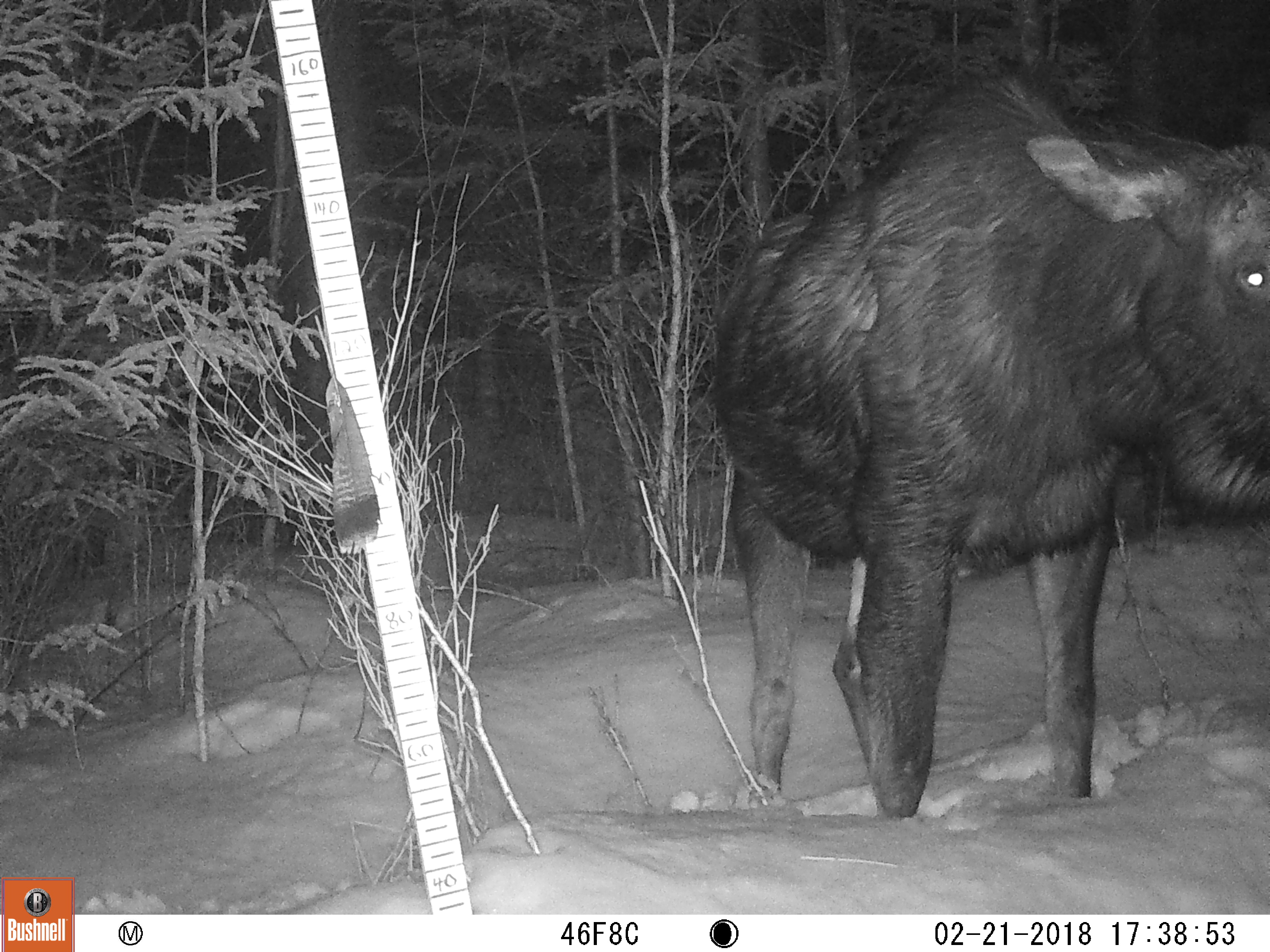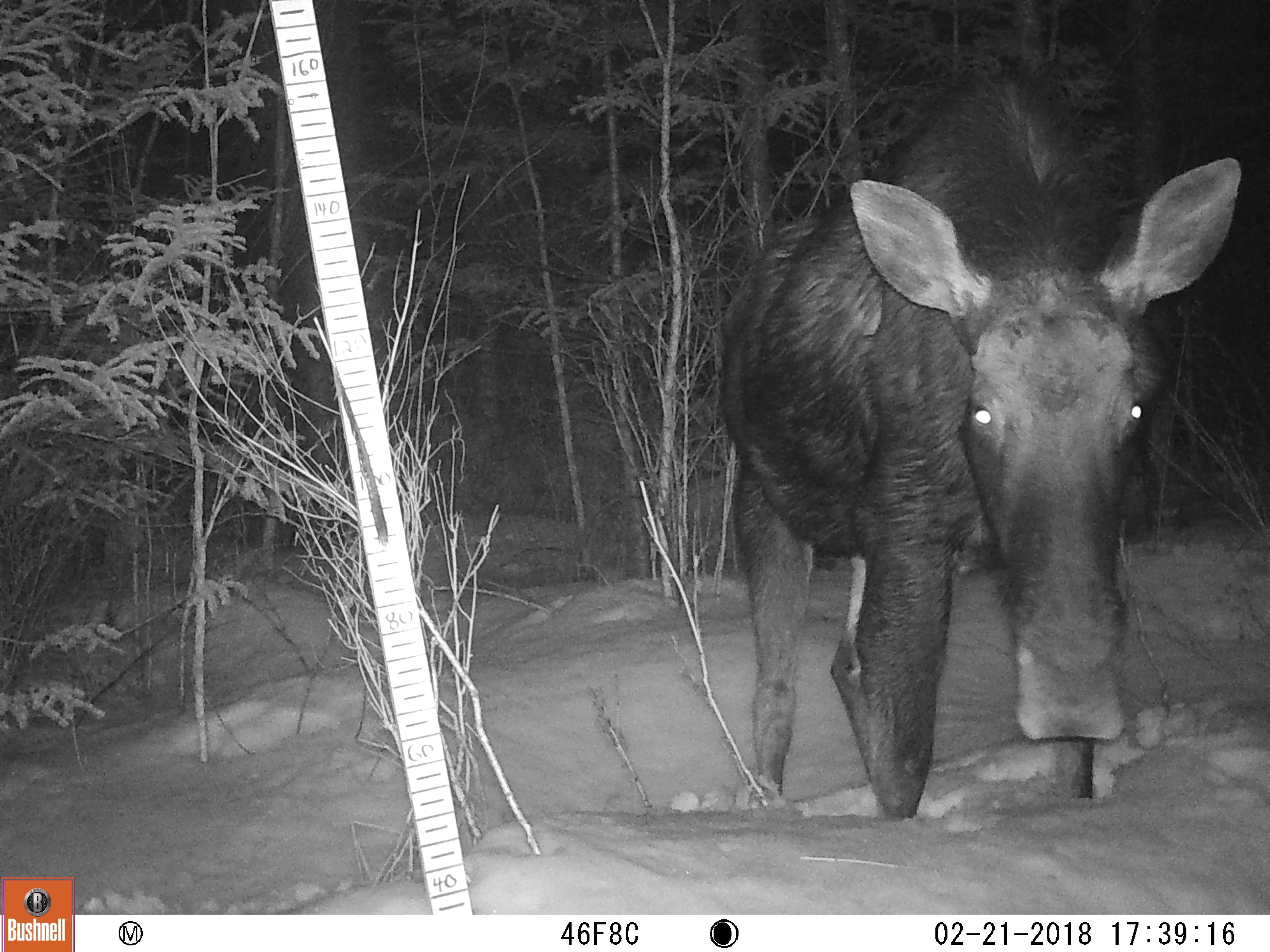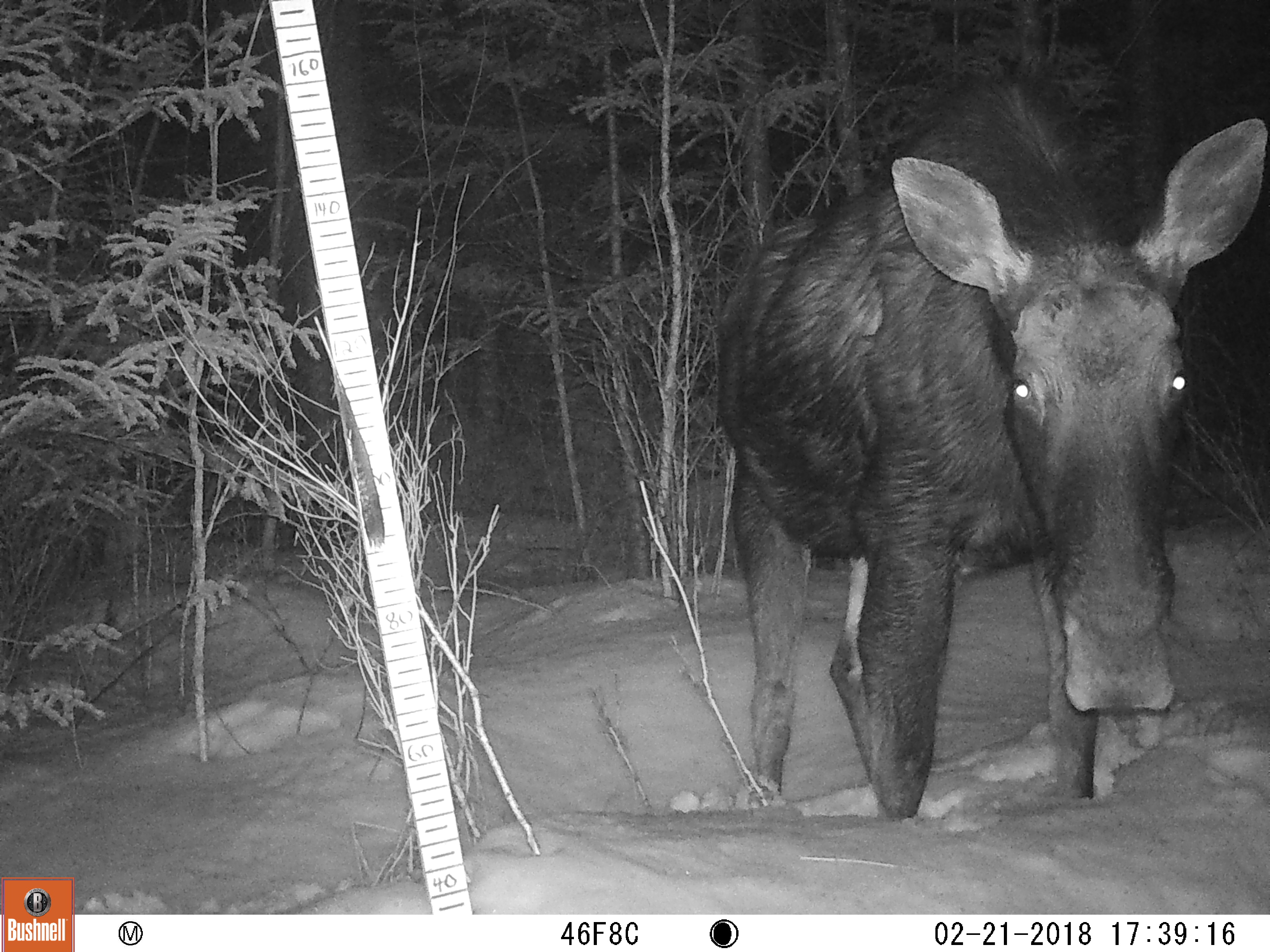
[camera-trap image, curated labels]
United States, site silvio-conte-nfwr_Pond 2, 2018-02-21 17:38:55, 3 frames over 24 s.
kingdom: Animalia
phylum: Chordata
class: Mammalia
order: Artiodactyla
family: Cervidae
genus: Alces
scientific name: Alces alces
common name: moose